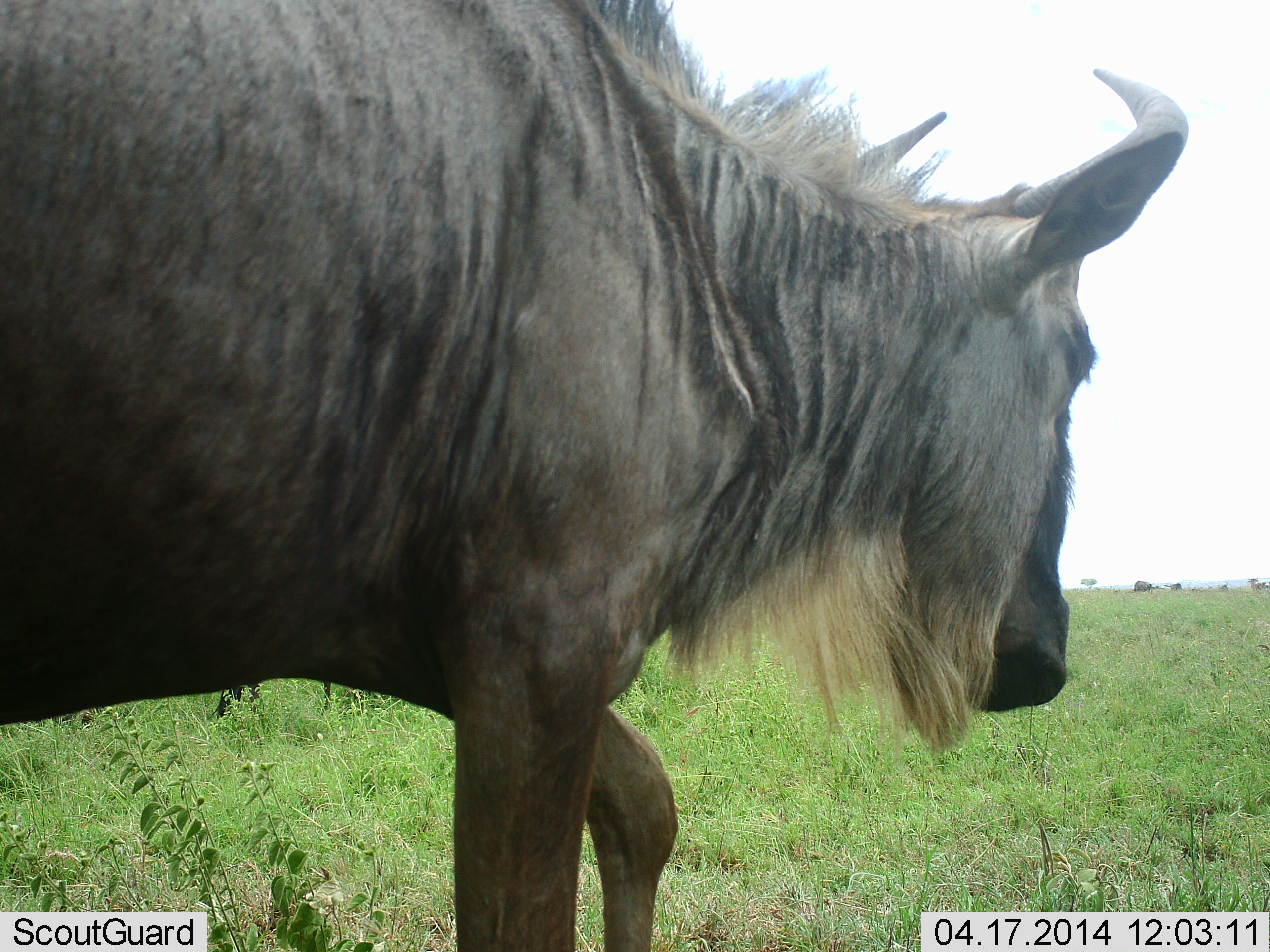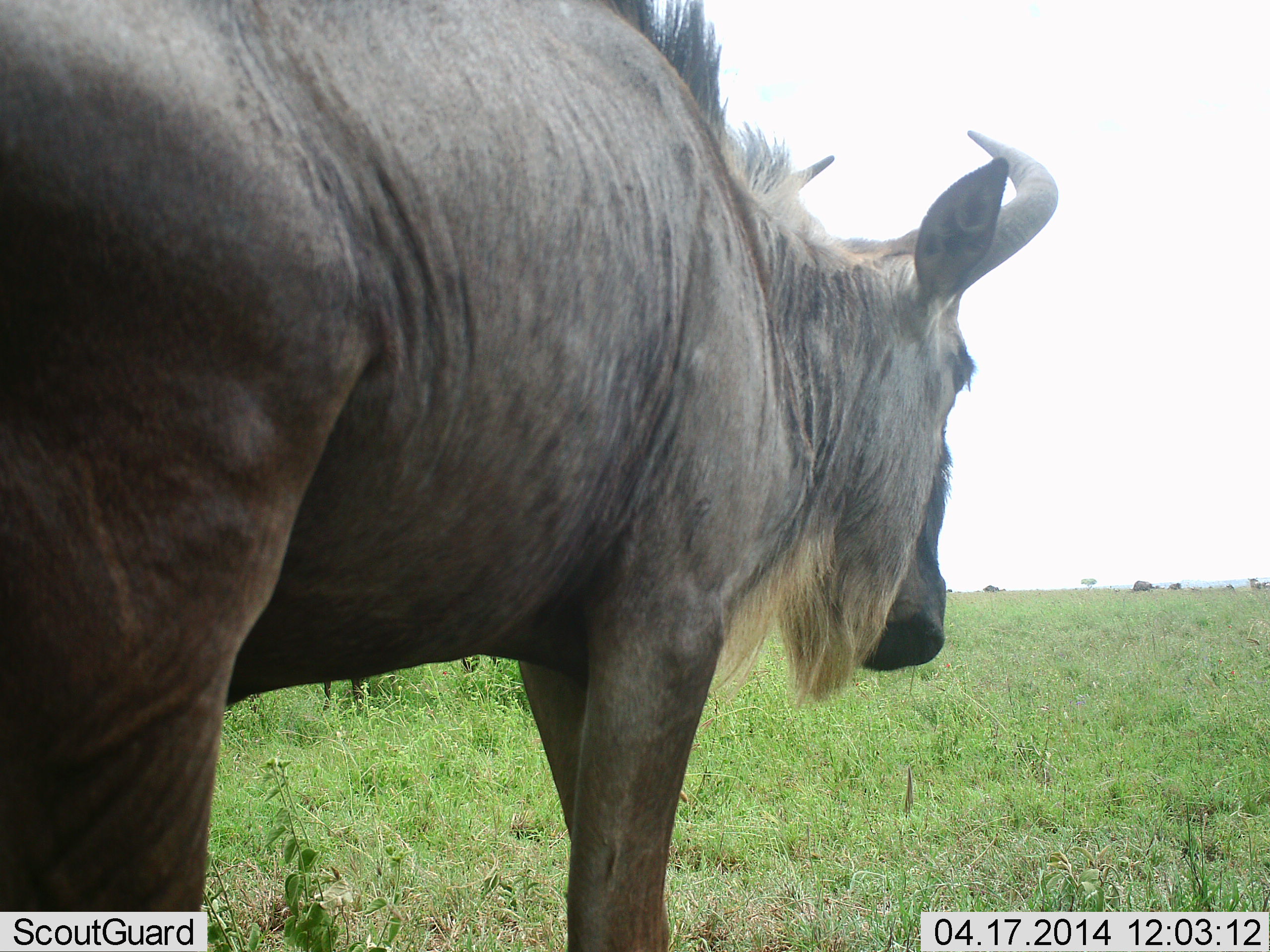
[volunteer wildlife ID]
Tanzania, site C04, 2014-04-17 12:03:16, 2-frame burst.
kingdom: Animalia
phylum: Chordata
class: Mammalia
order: Artiodactyla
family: Bovidae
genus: Connochaetes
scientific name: Connochaetes taurinus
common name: blue wildebeest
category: wildebeest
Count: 1.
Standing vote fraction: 50%.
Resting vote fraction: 0%.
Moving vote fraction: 60%.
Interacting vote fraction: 0%.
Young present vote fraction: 10%.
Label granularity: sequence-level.